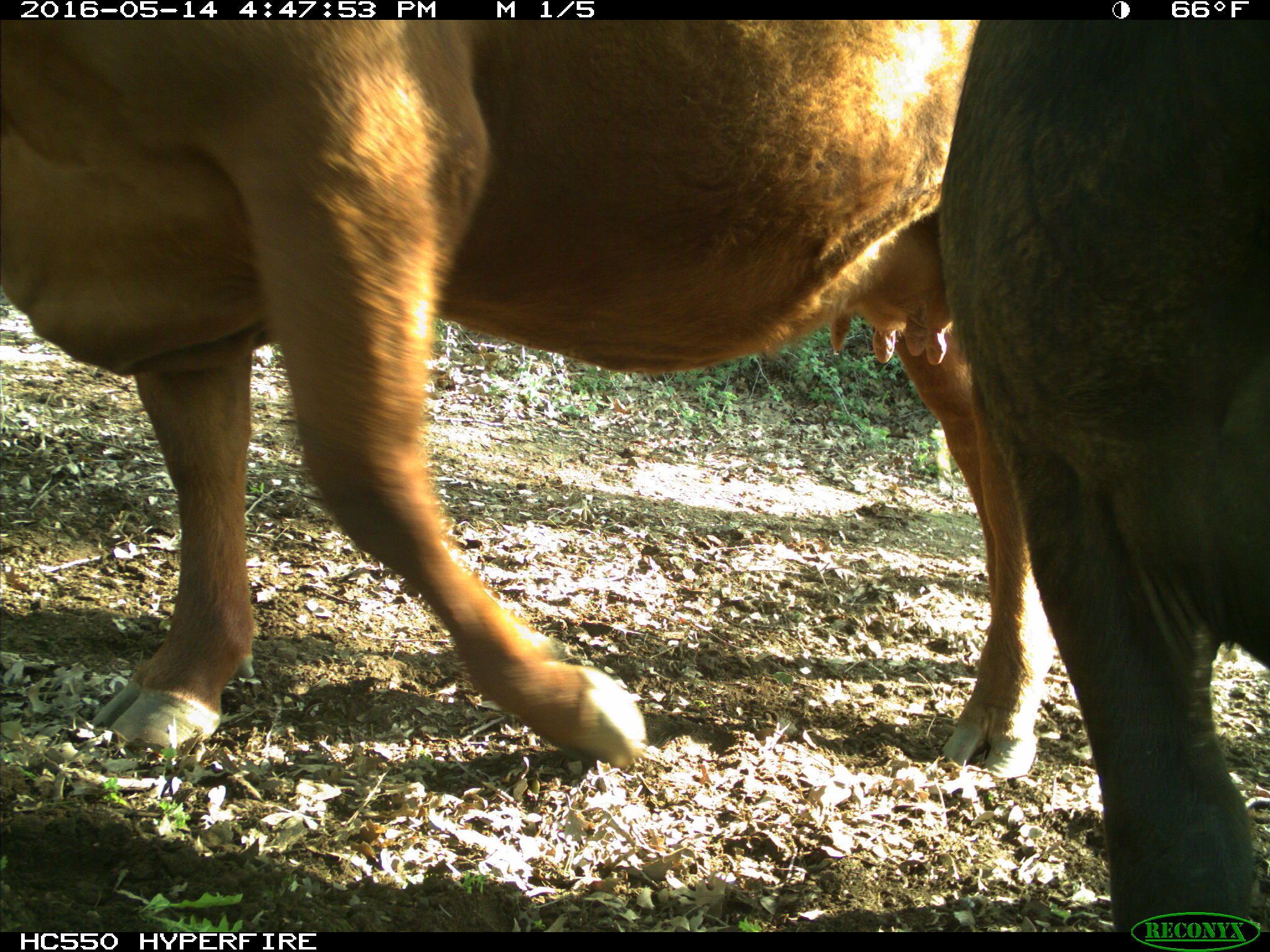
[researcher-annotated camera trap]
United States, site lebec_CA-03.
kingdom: Animalia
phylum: Chordata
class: Mammalia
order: Artiodactyla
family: Bovidae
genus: Bos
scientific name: Bos taurus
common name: domestic cow